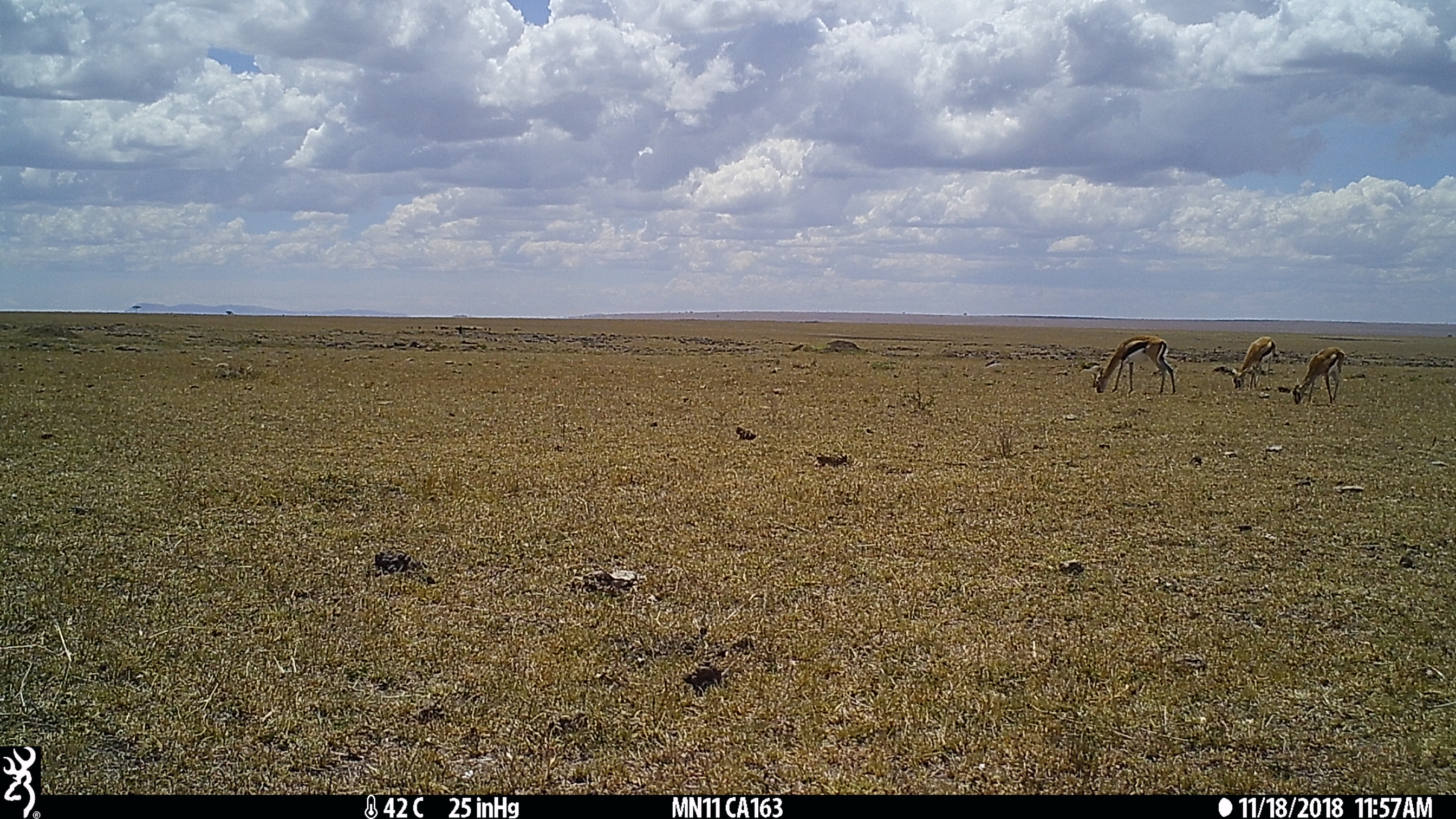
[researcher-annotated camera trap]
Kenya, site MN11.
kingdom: Animalia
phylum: Chordata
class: Mammalia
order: Artiodactyla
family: Bovidae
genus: Eudorcas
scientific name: Eudorcas thomsonii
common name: thomon's gazelle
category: gazelle thomsons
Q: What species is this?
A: Gazelle thomsons (thomon's gazelle) (Eudorcas thomsonii).